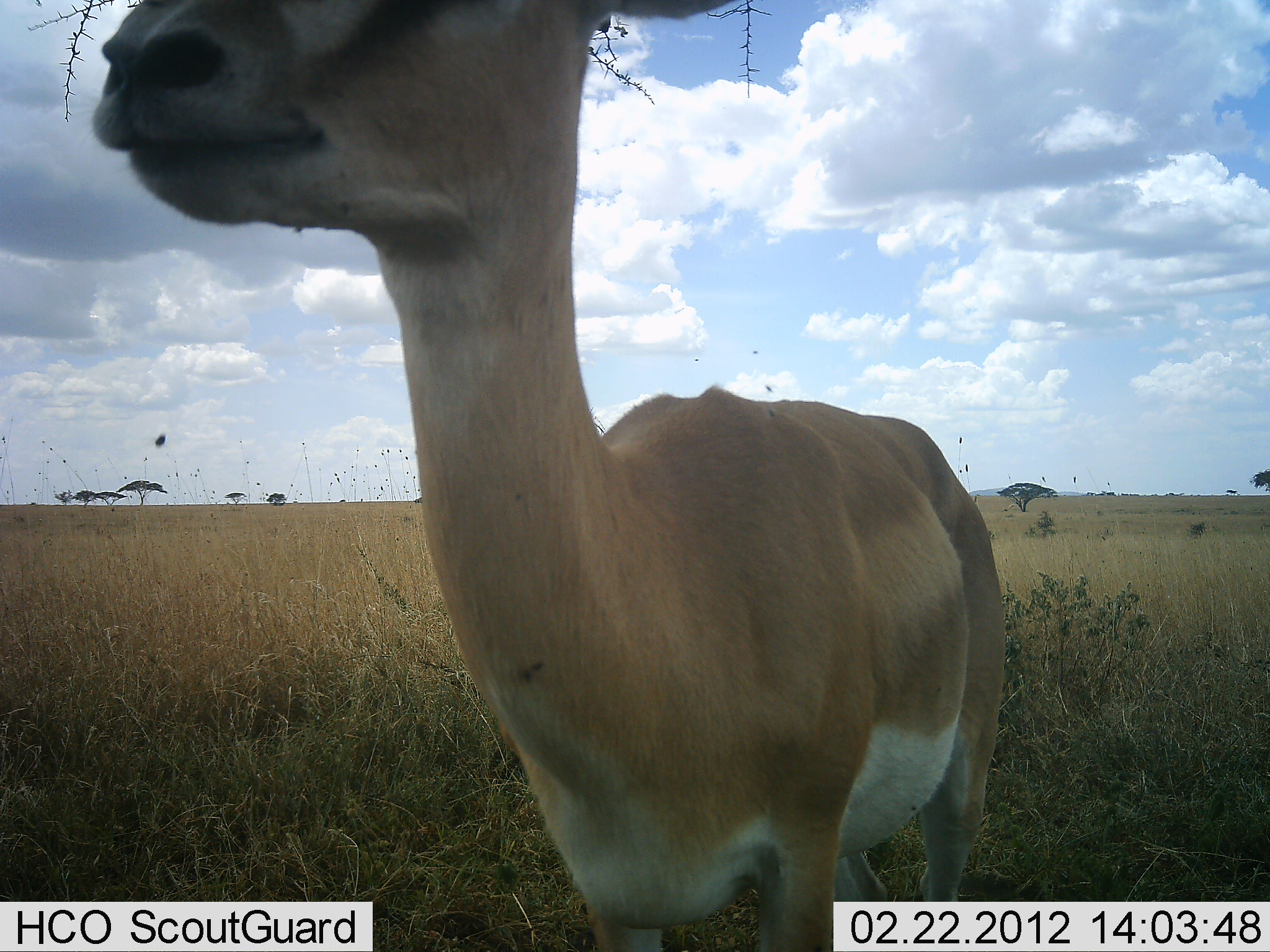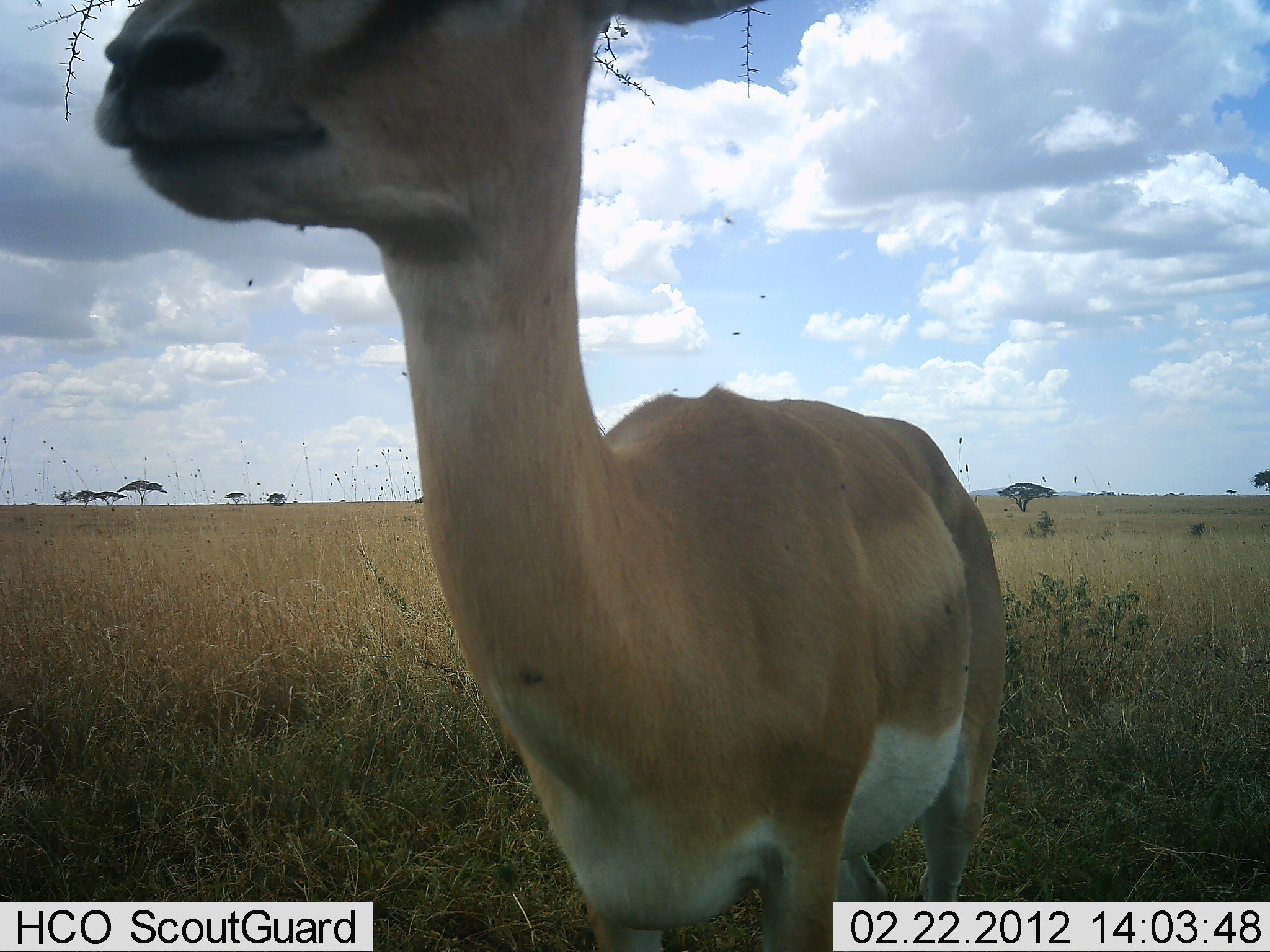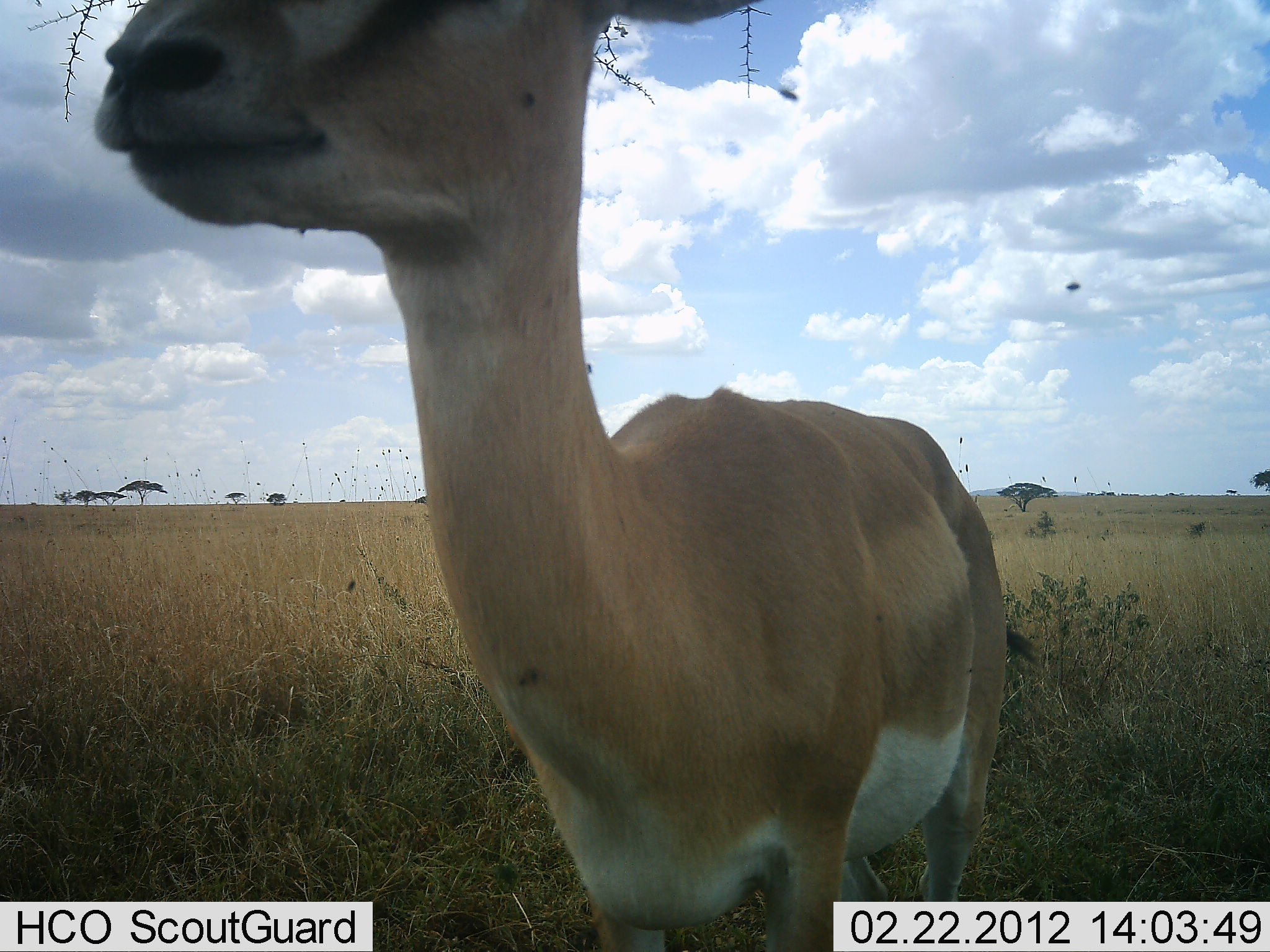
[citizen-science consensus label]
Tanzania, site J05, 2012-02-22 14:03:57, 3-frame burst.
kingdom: Animalia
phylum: Chordata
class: Mammalia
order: Artiodactyla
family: Bovidae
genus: Nanger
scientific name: Nanger granti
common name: grant's gazelle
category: gazellegrants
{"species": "gazellegrants (grant's gazelle) (Nanger granti)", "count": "1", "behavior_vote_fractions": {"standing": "100%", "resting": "0%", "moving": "0%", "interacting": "0%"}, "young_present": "0%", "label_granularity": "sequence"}